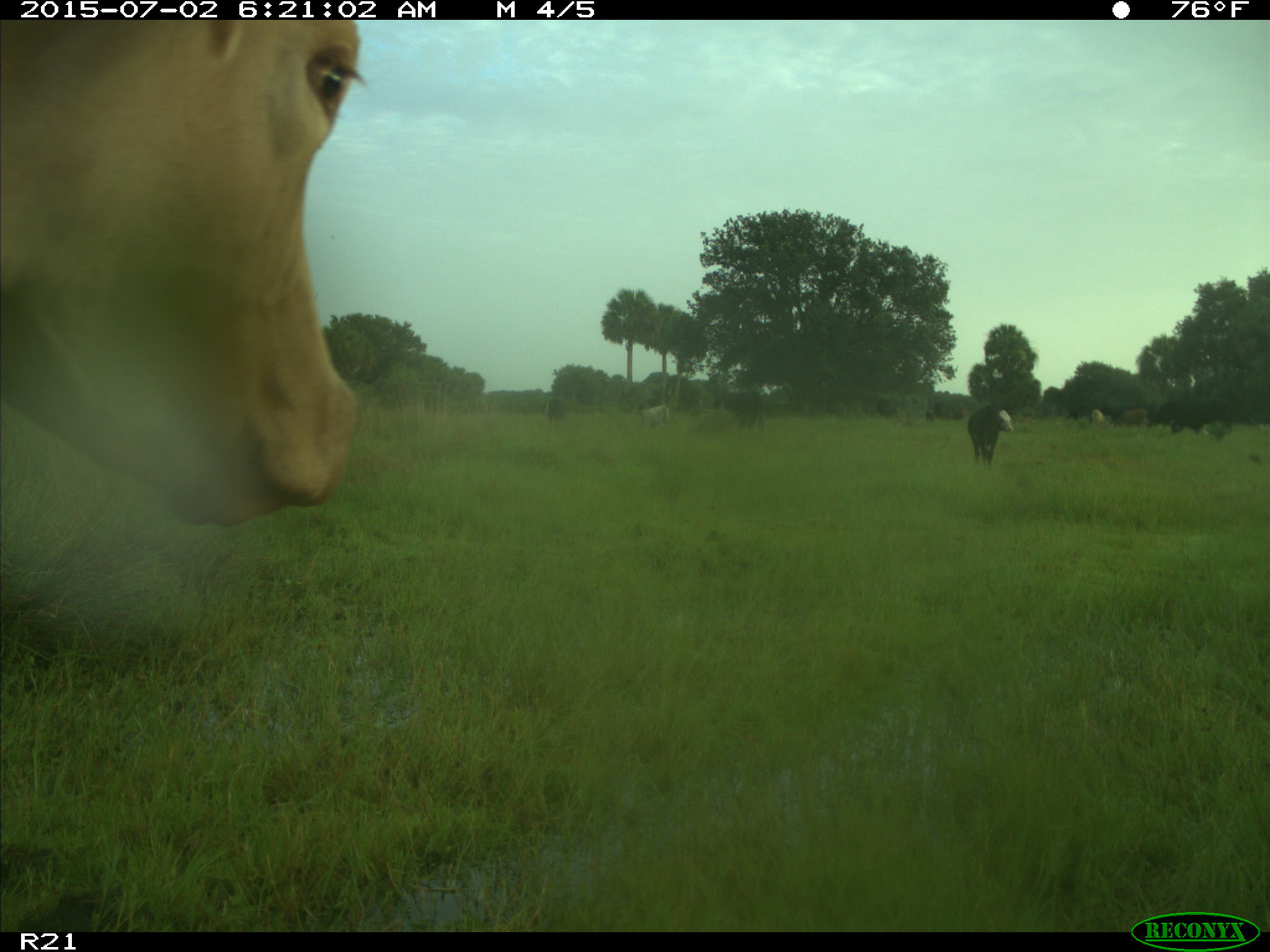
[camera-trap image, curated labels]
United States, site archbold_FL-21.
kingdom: Animalia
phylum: Chordata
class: Mammalia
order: Artiodactyla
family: Bovidae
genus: Bos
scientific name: Bos taurus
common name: domestic cow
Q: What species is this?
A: Bos taurus (domestic cow).